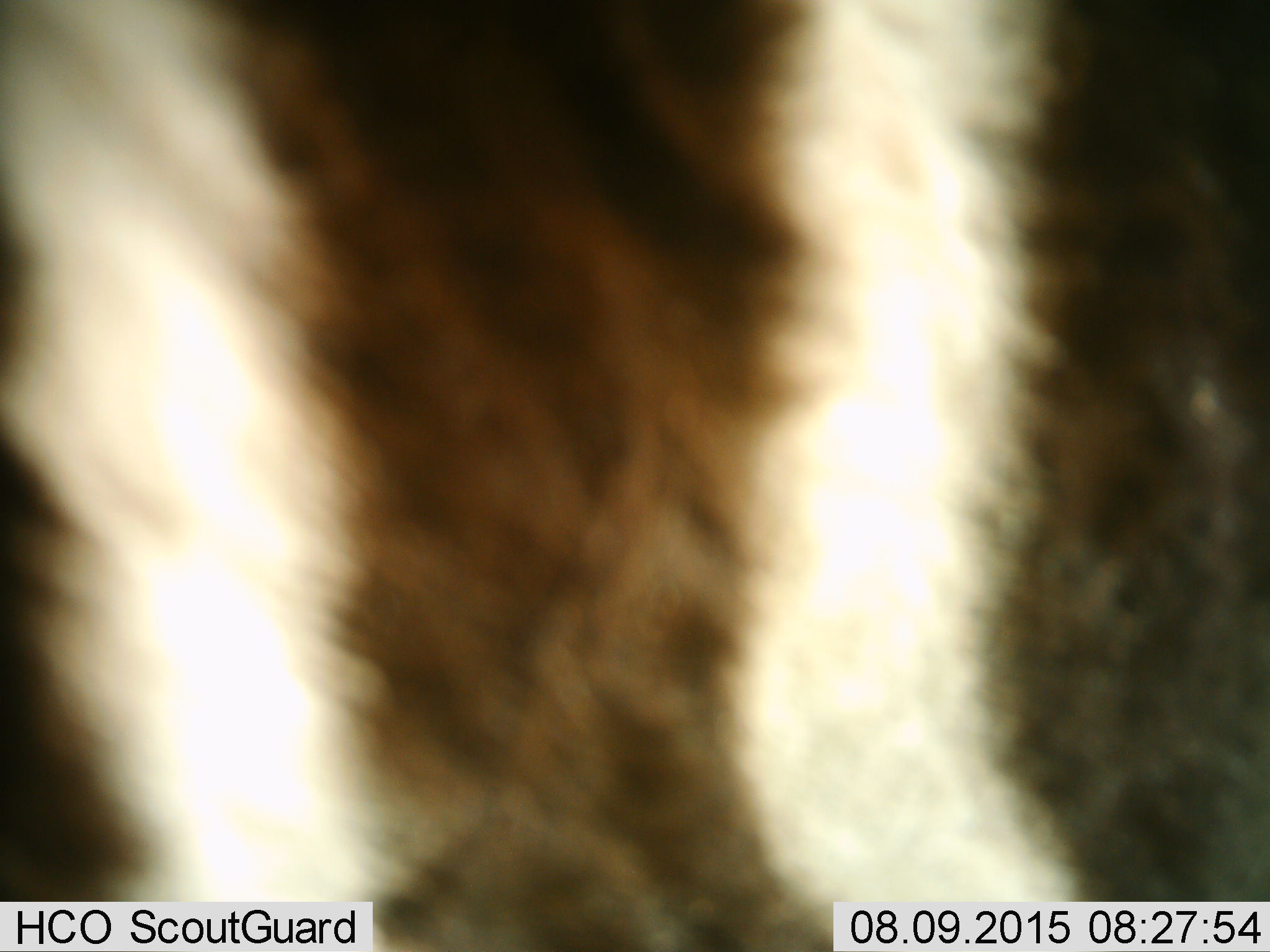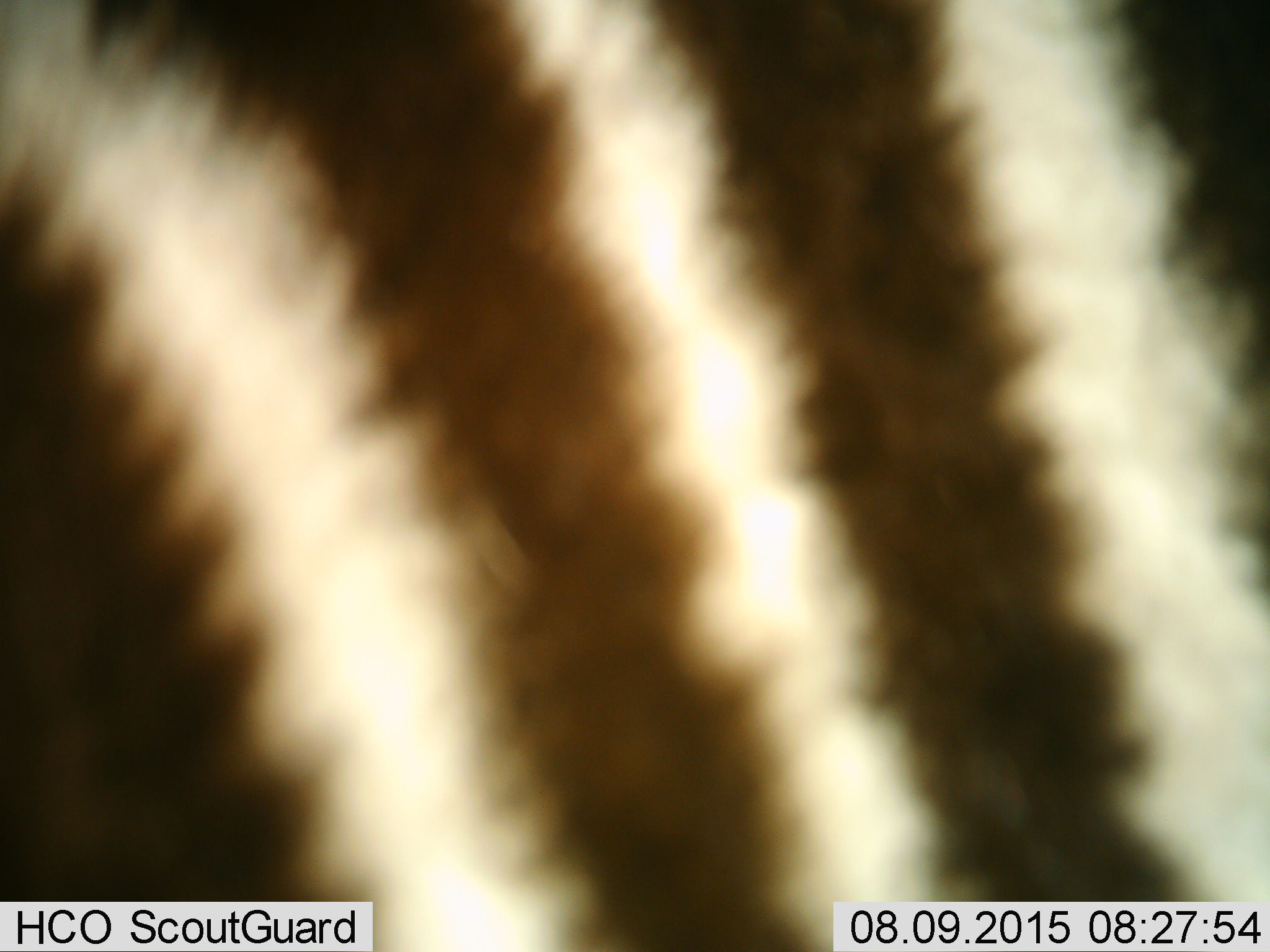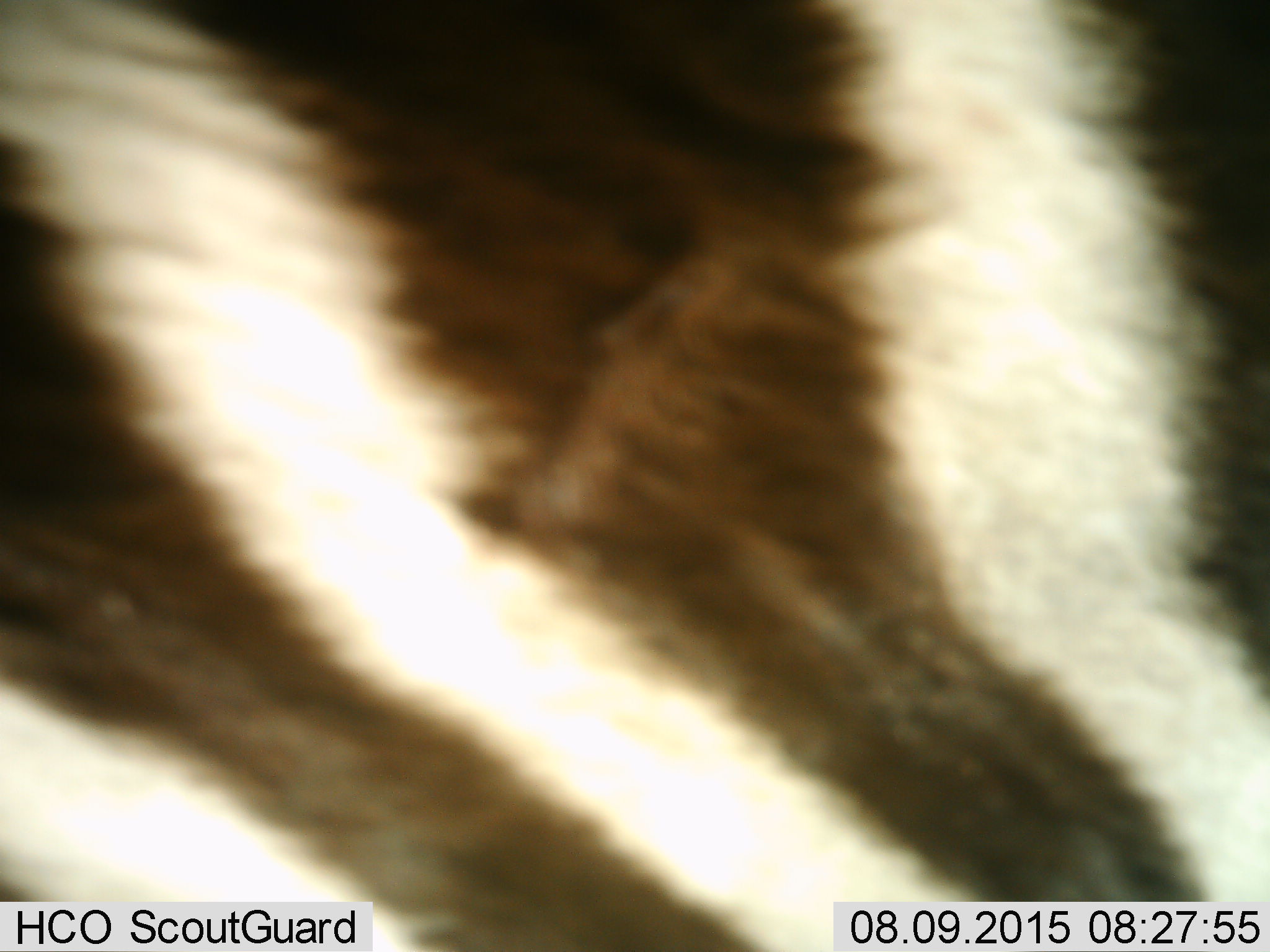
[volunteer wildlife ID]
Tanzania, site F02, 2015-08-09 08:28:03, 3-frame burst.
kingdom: Animalia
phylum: Chordata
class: Mammalia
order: Perissodactyla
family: Equidae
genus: Equus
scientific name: Equus quagga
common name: plains zebra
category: zebra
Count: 1.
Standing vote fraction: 44%.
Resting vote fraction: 0%.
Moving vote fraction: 56%.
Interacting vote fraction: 0%.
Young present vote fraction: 22%.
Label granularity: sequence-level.